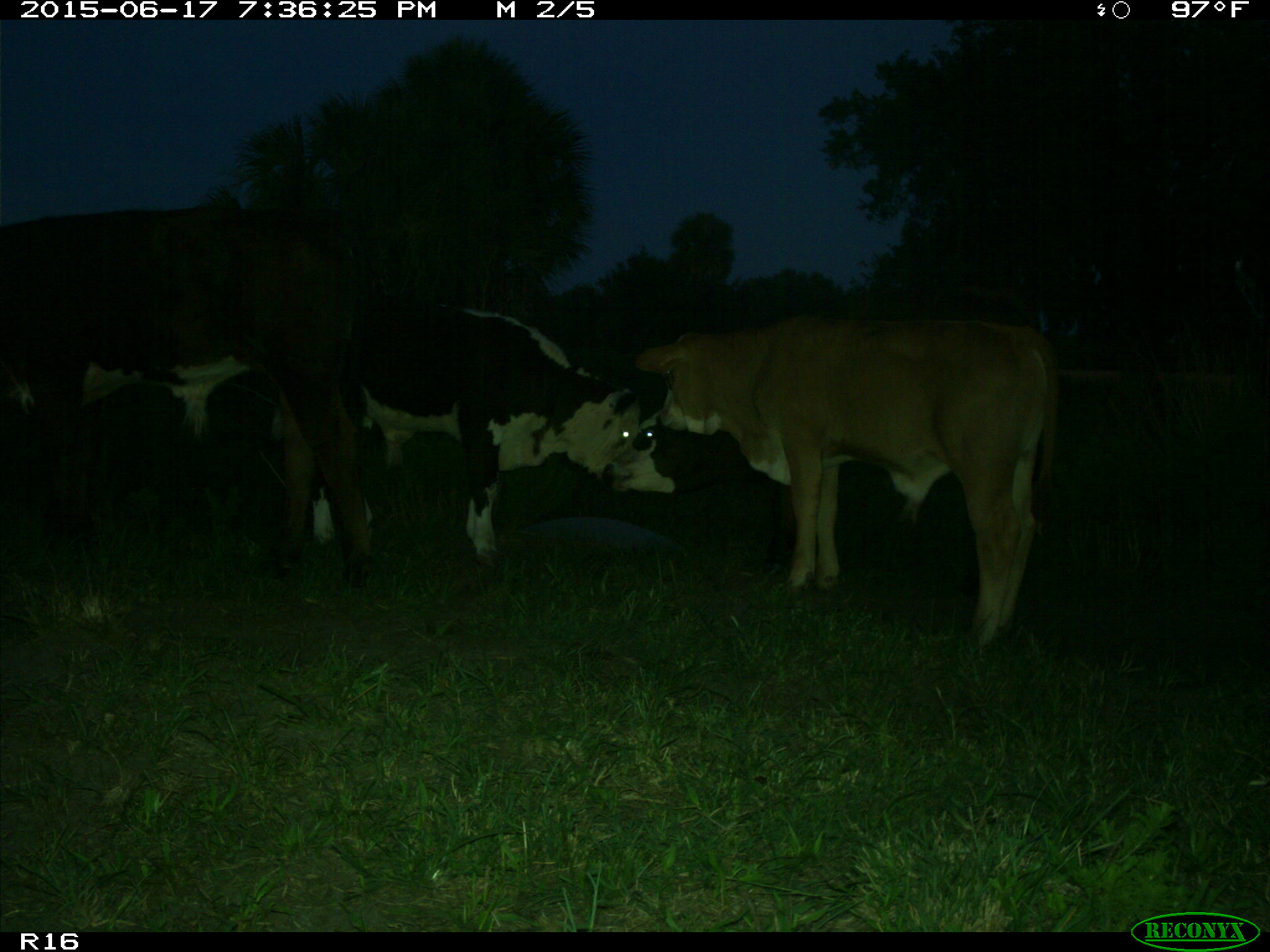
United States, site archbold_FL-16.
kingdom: Animalia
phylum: Chordata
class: Mammalia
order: Artiodactyla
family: Bovidae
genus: Bos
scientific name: Bos taurus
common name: domestic cow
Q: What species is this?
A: Bos taurus (domestic cow).